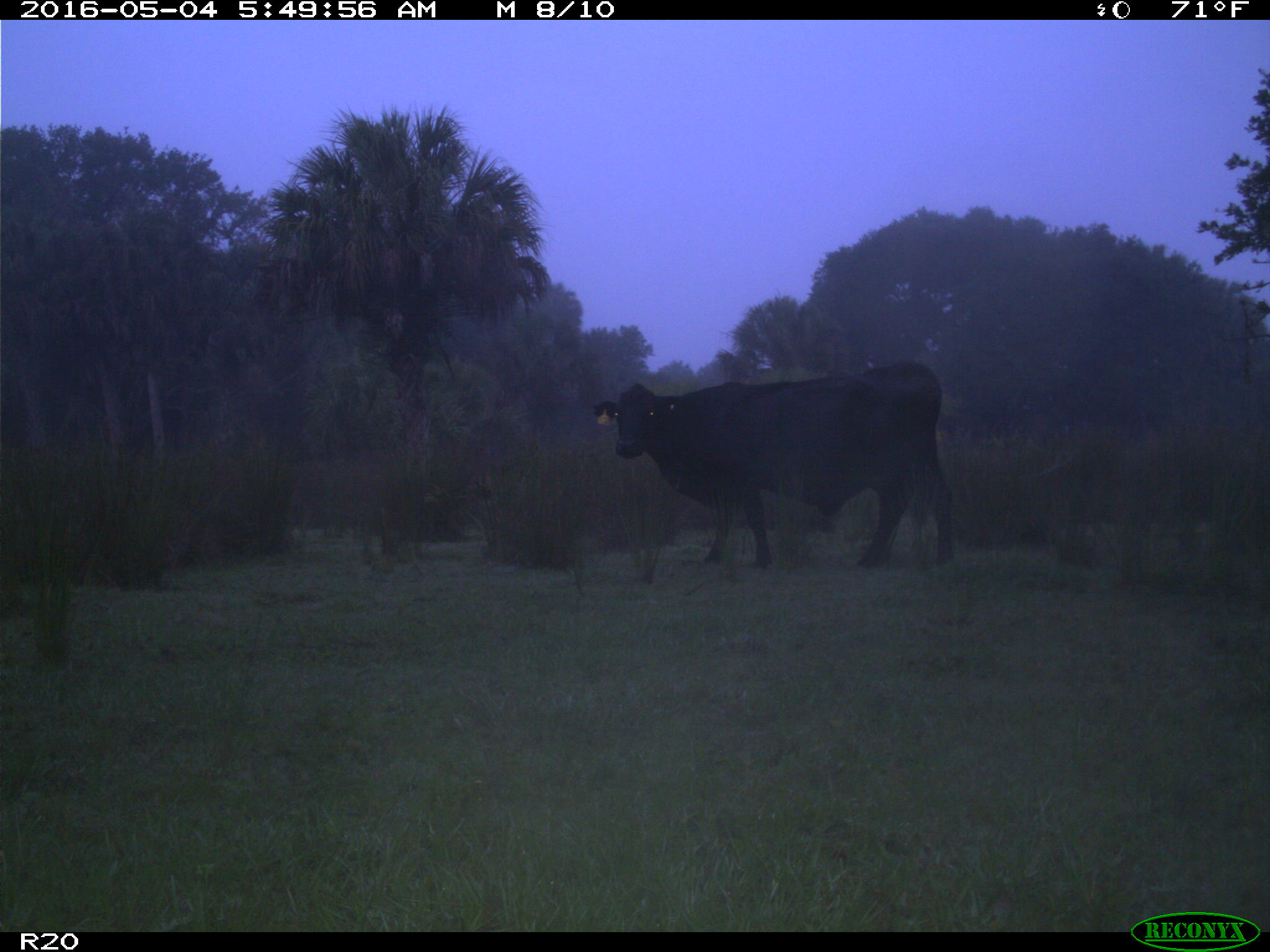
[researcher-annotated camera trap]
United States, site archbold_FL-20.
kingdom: Animalia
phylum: Chordata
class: Mammalia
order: Artiodactyla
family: Bovidae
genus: Bos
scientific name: Bos taurus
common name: domestic cow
Bos taurus (domestic cow).